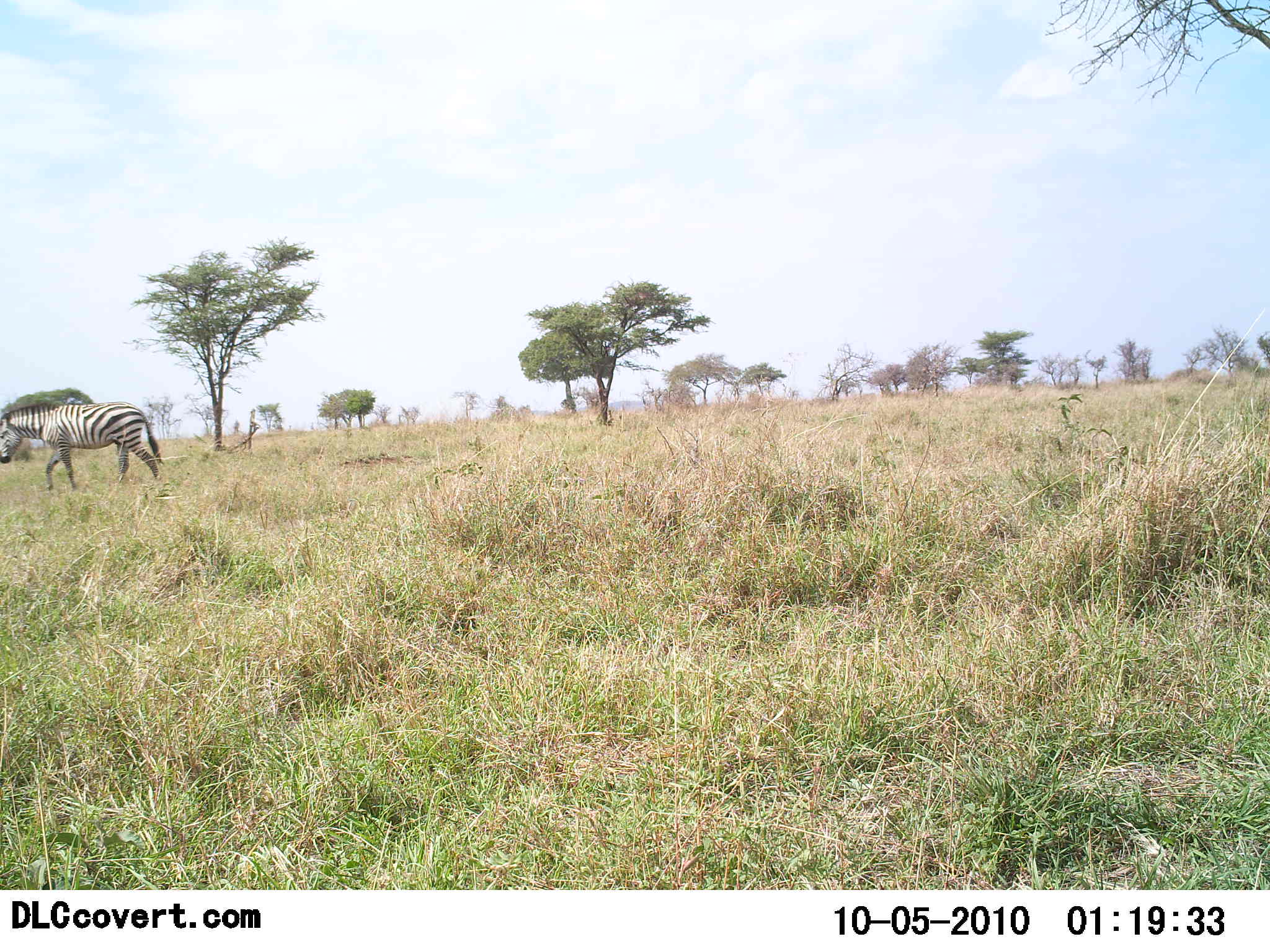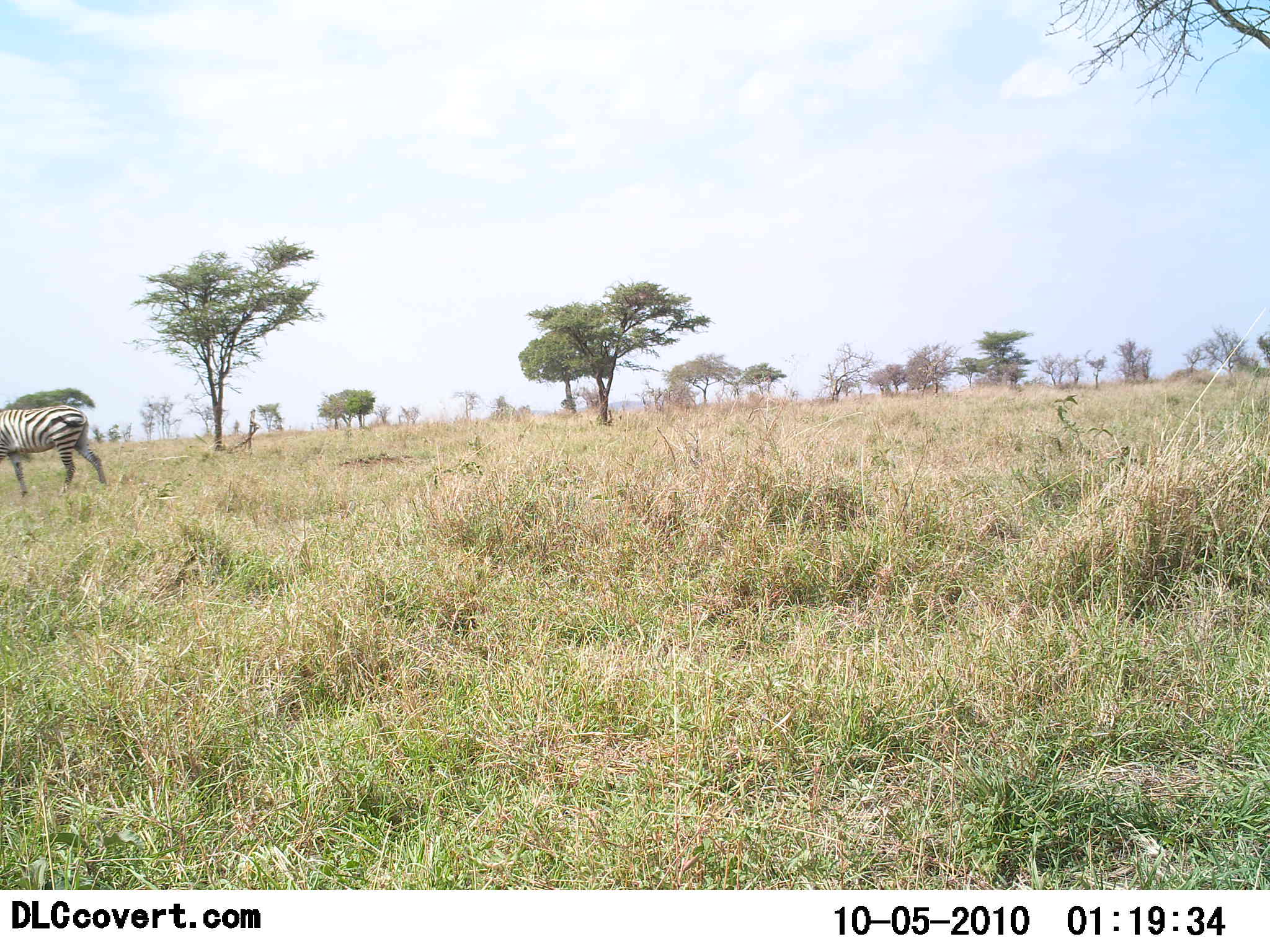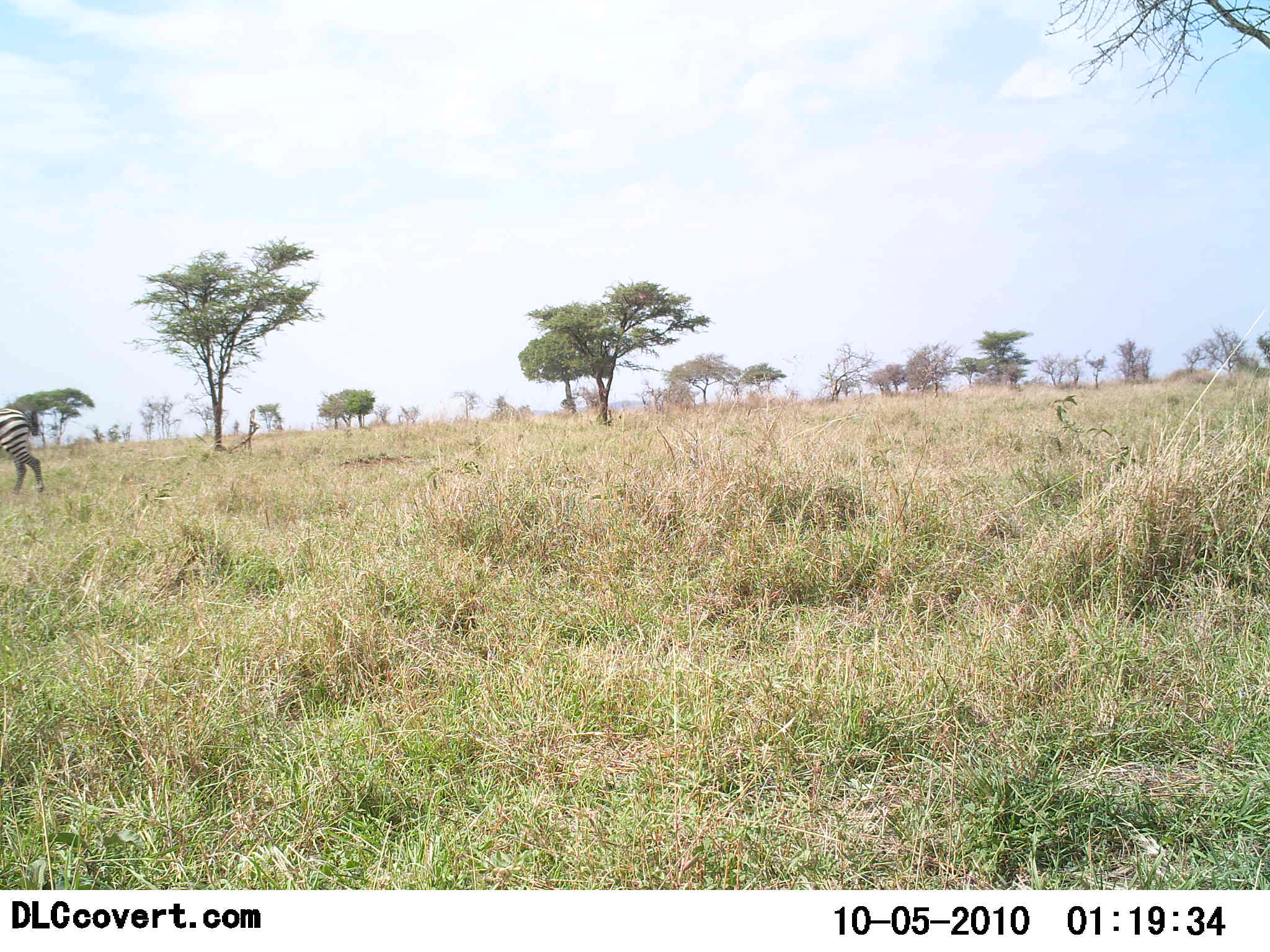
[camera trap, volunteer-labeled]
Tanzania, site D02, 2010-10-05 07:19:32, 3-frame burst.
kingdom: Animalia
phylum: Chordata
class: Mammalia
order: Perissodactyla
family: Equidae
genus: Equus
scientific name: Equus quagga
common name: plains zebra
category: zebra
Zebra (plains zebra) (Equus quagga), count 1. Behavior (volunteer vote fractions): standing 10%, resting 0%, moving 90%, interacting 0%. Young present (vote fraction): 0%. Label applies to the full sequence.